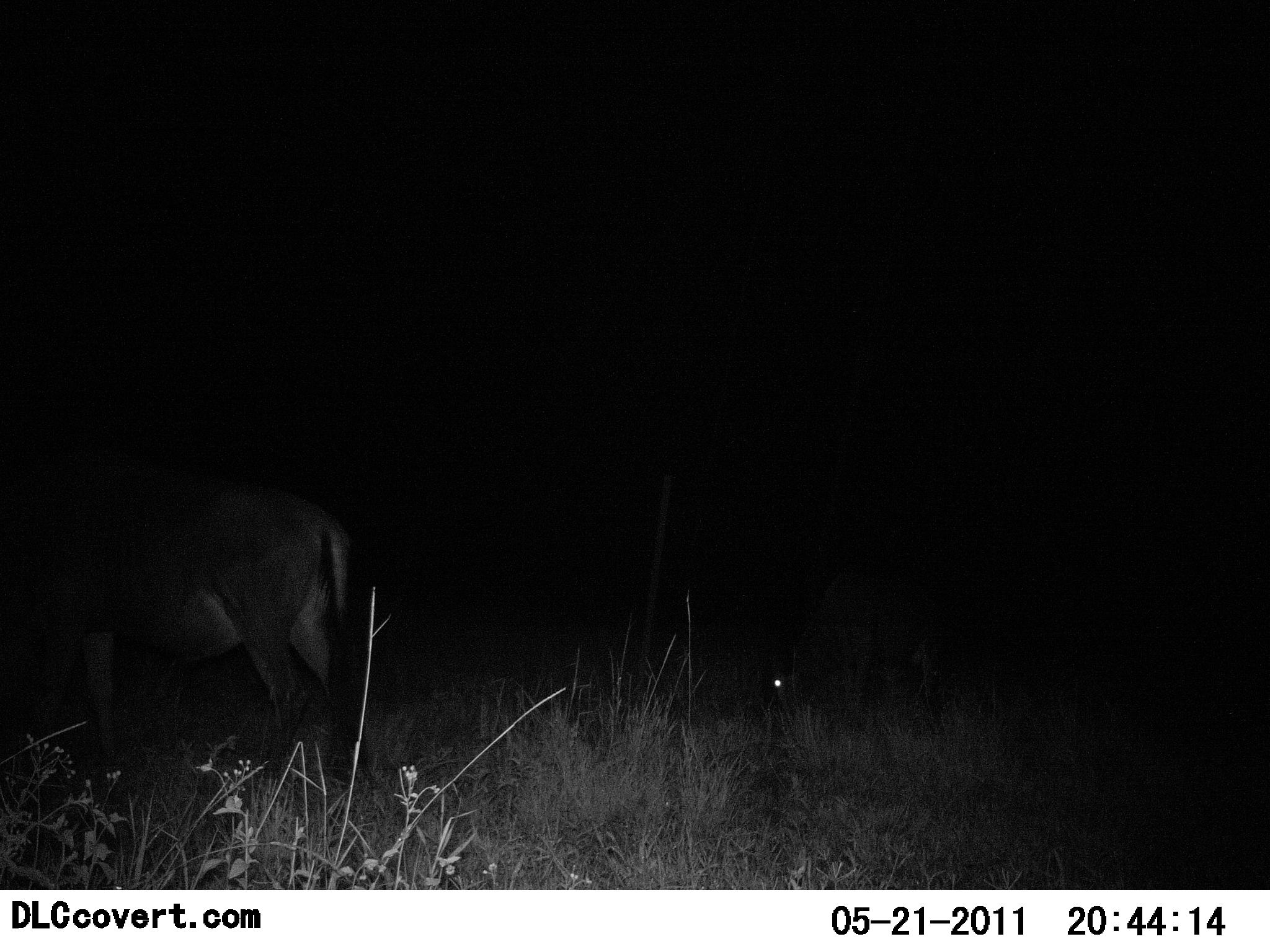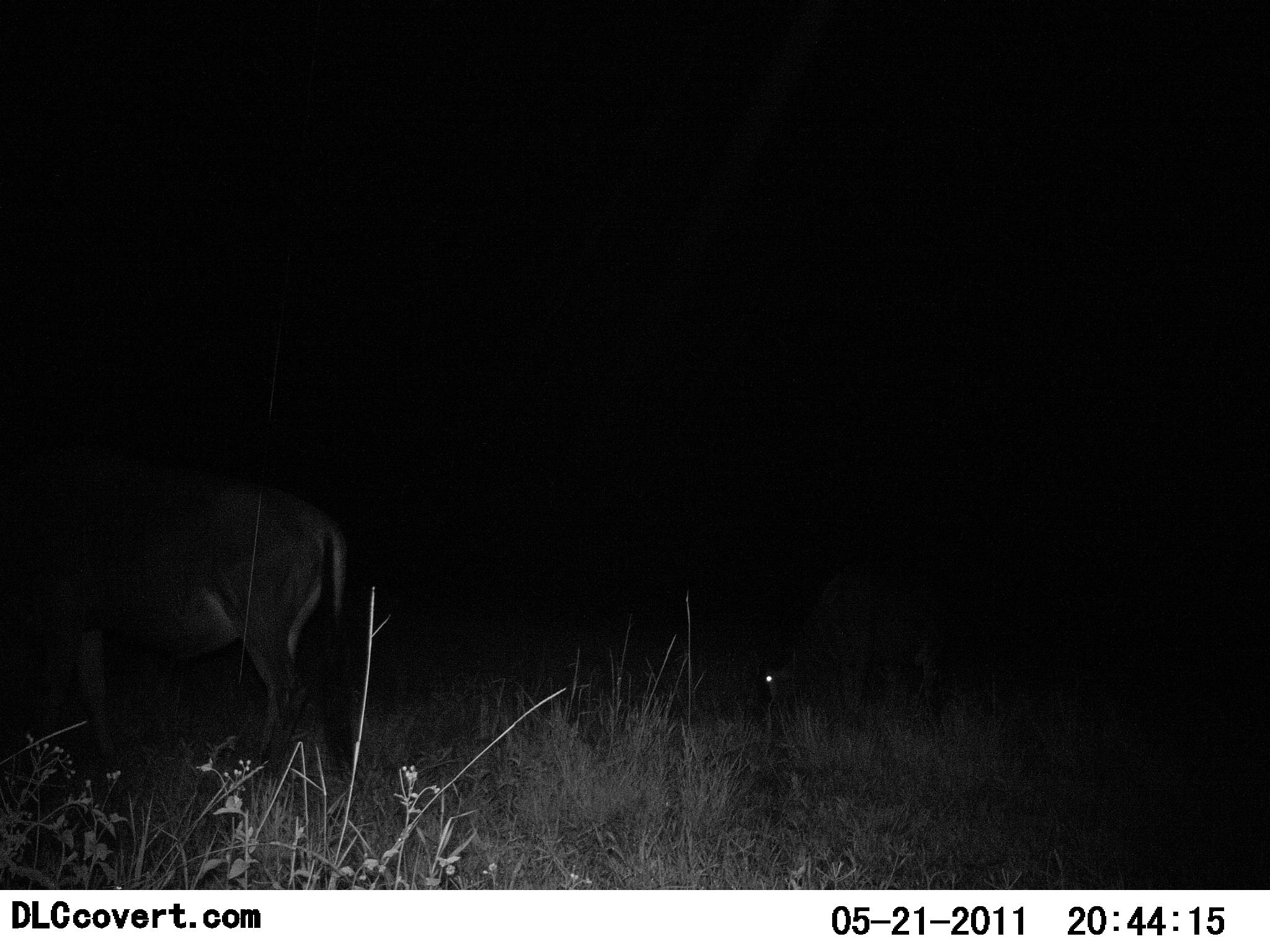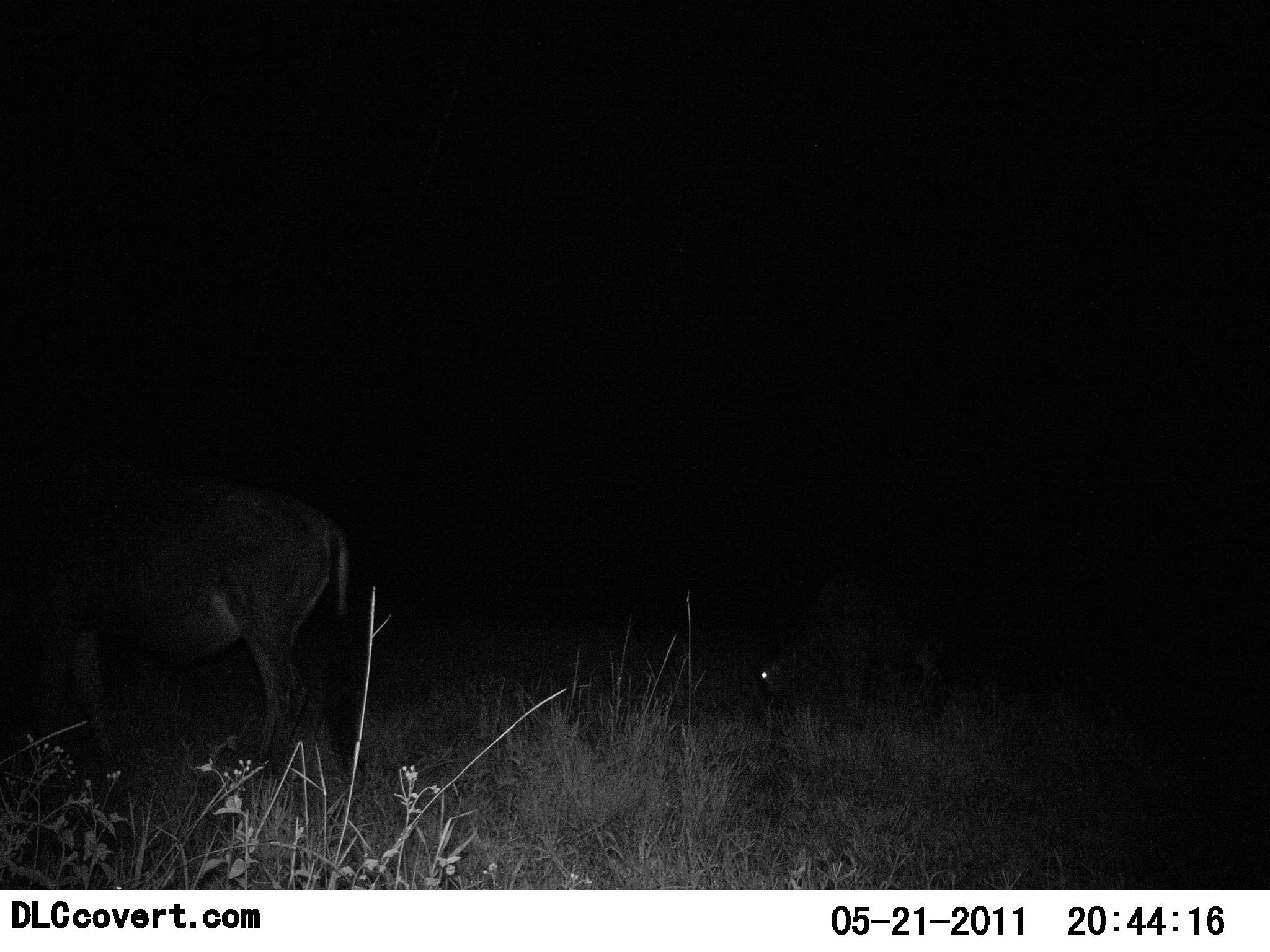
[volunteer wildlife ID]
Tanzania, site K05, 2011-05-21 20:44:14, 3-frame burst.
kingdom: Animalia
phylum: Chordata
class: Mammalia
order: Artiodactyla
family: Bovidae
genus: Connochaetes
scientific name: Connochaetes taurinus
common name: blue wildebeest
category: wildebeest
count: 2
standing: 30%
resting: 0%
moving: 0%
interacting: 0%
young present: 0%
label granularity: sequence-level